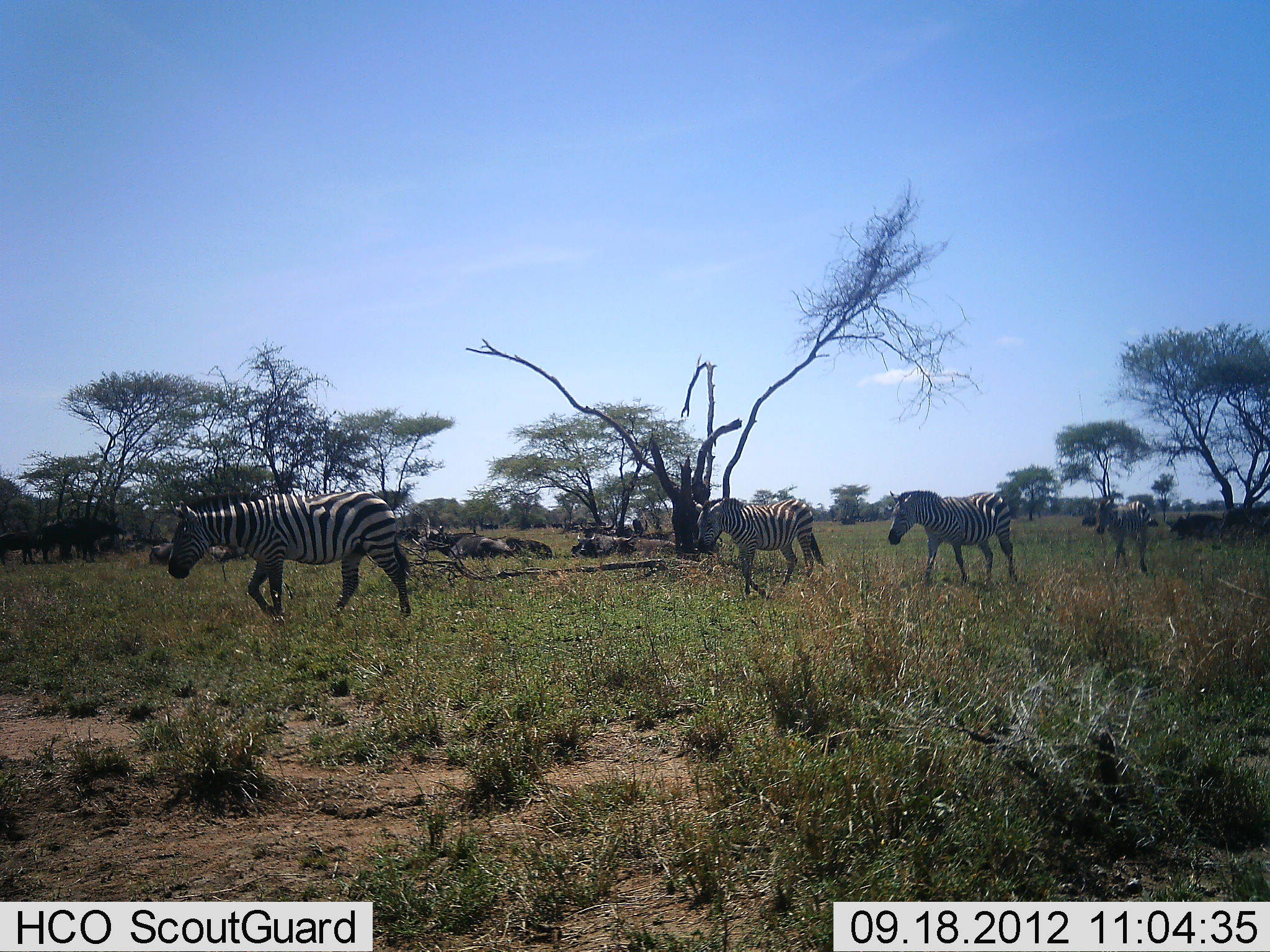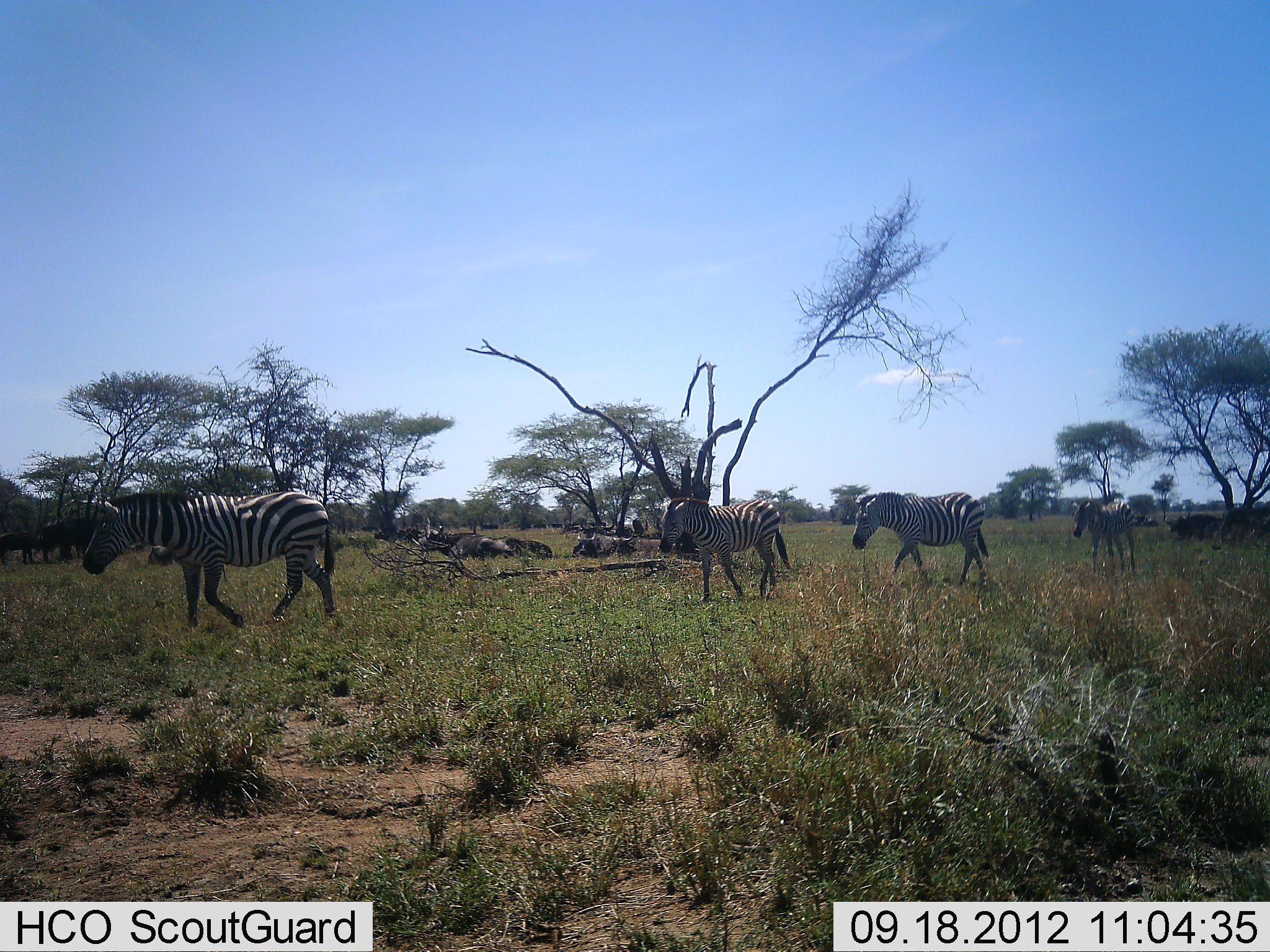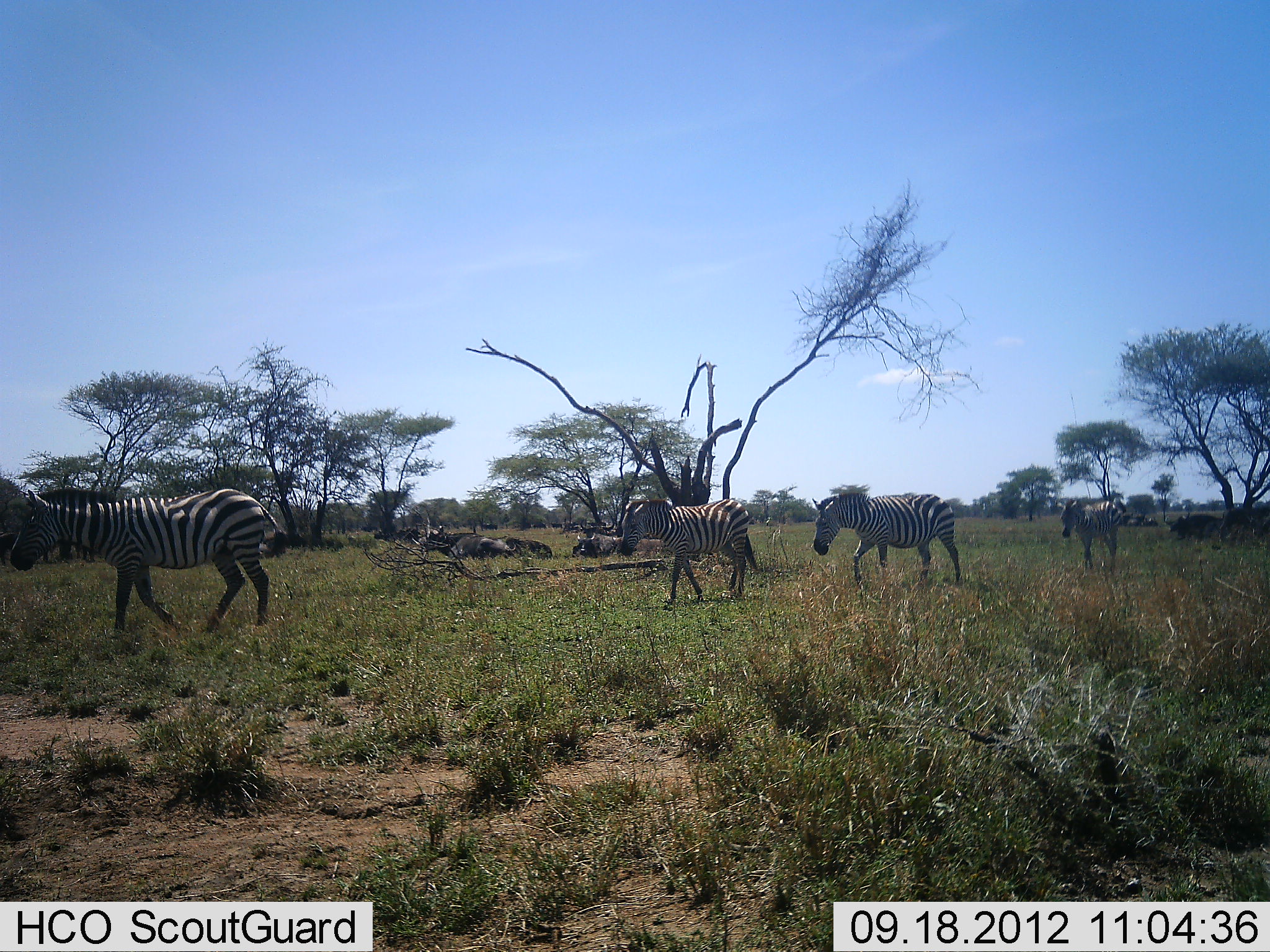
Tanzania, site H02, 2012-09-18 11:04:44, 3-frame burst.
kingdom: Animalia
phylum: Chordata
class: Mammalia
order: Perissodactyla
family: Equidae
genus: Equus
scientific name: Equus quagga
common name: plains zebra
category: zebra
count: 4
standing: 6%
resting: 0%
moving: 100%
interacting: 6%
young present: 6%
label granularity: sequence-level